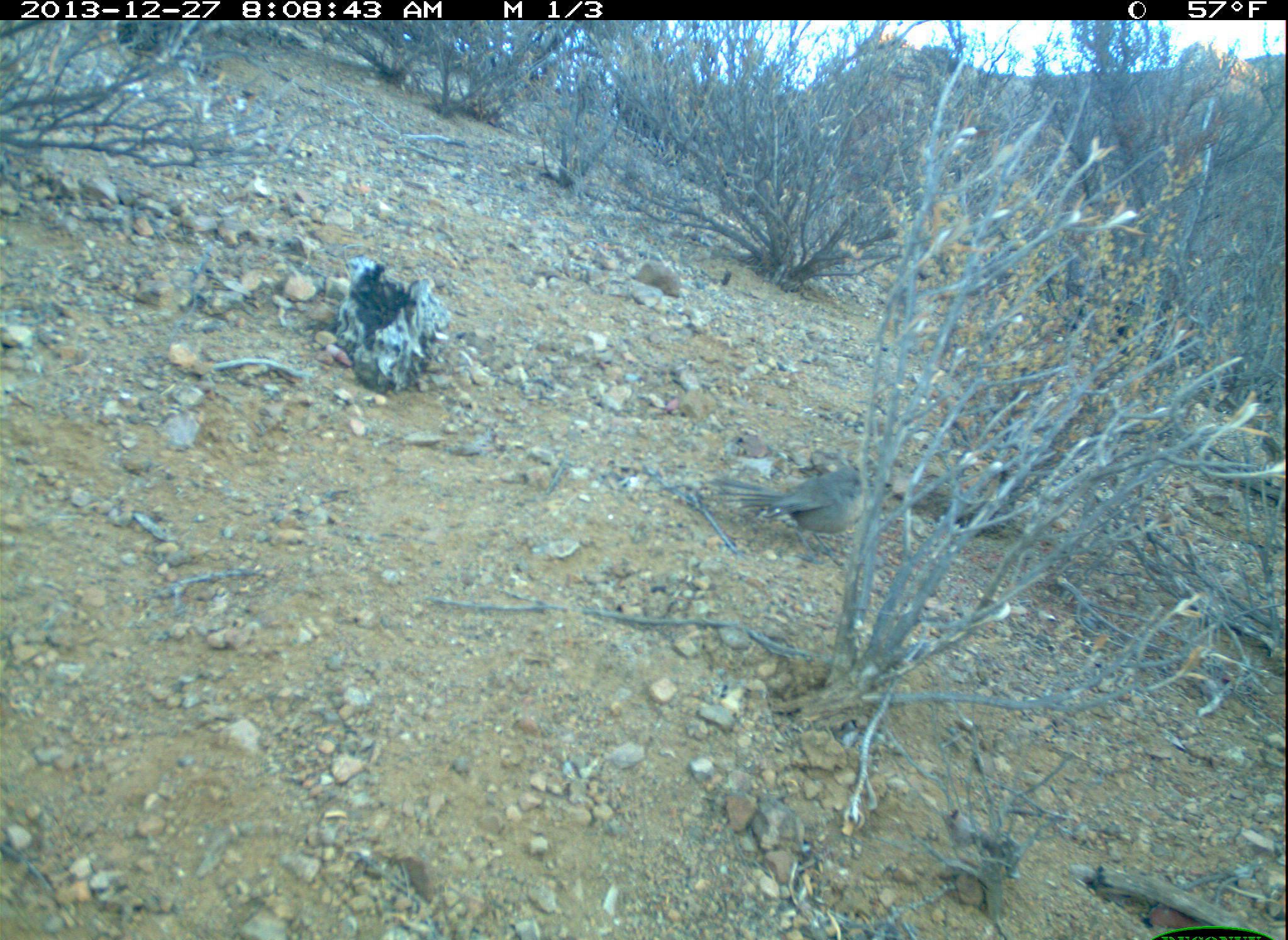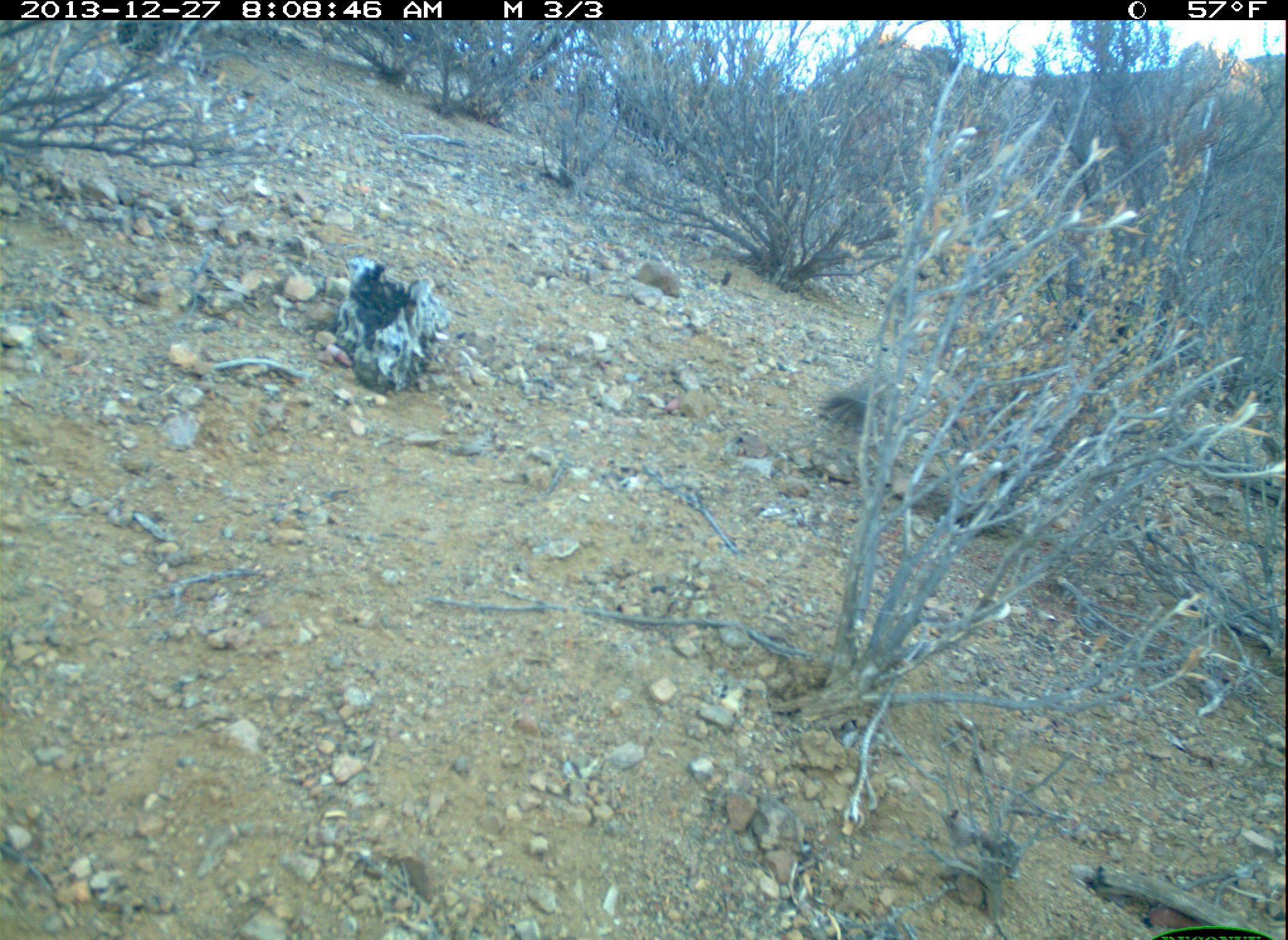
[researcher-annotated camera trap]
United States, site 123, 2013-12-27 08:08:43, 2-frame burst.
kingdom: Animalia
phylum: Chordata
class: Aves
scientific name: Aves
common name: bird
Bird (Aves).